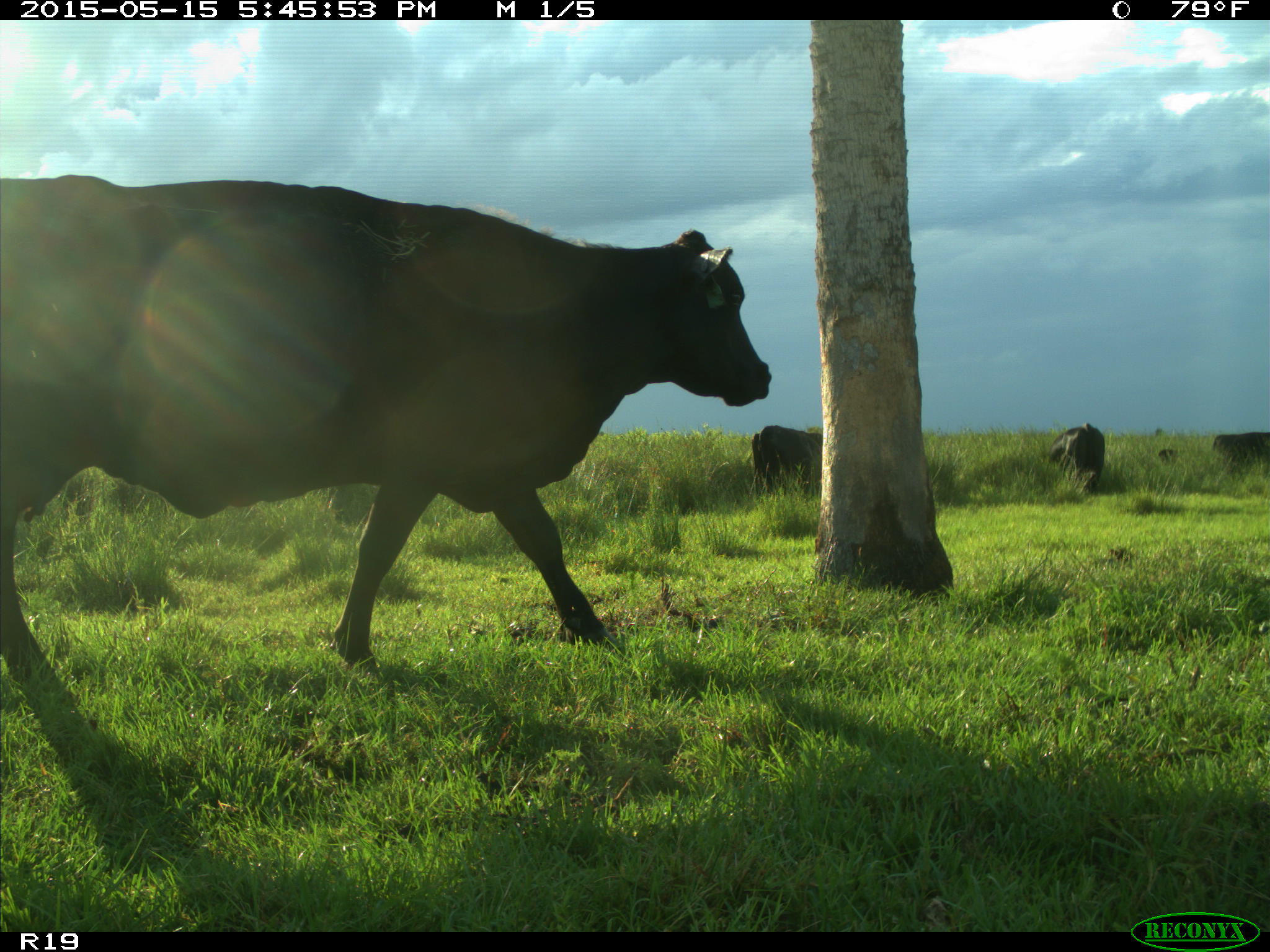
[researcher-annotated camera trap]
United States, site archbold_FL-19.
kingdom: Animalia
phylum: Chordata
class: Mammalia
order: Artiodactyla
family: Bovidae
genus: Bos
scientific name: Bos taurus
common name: domestic cow